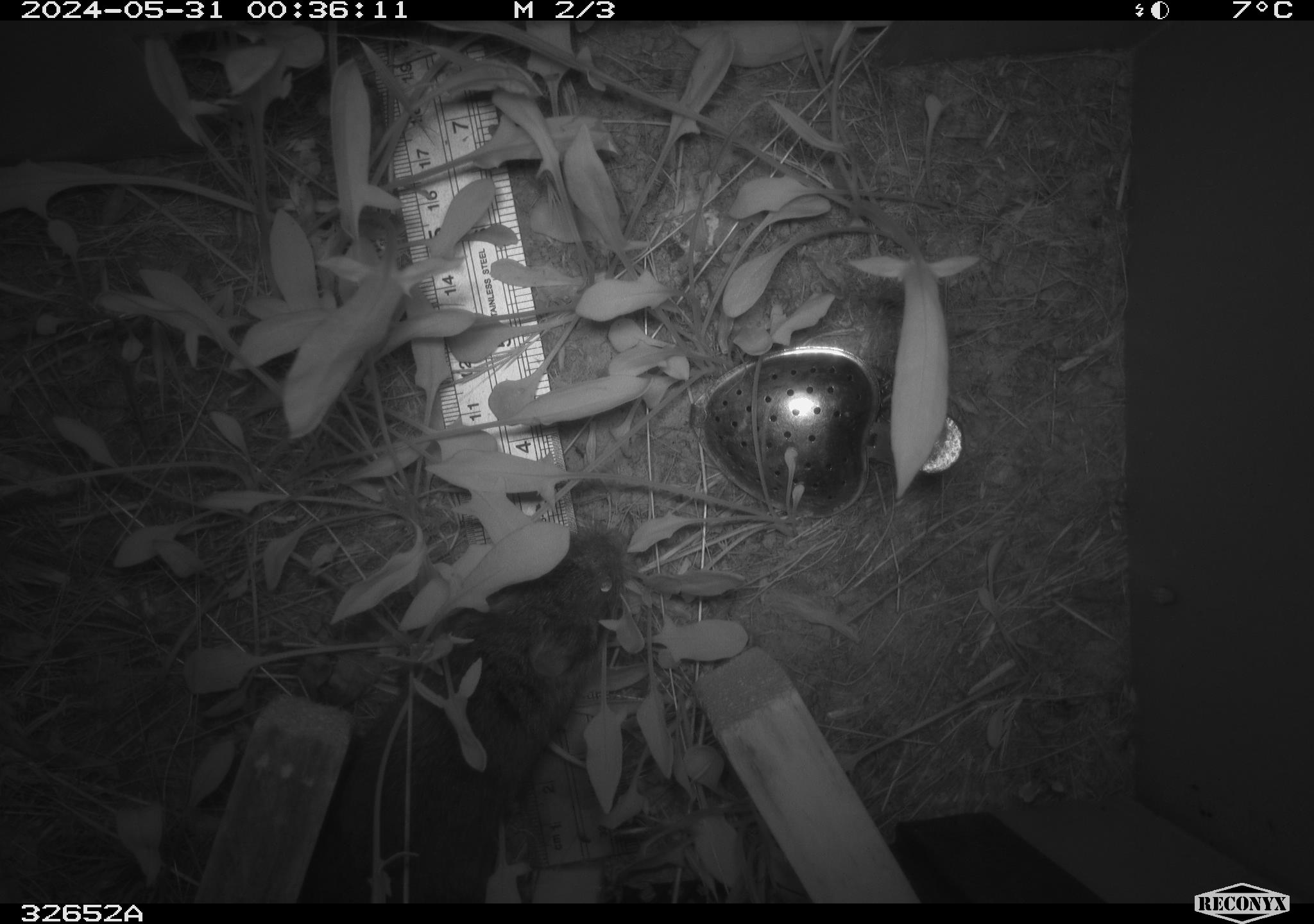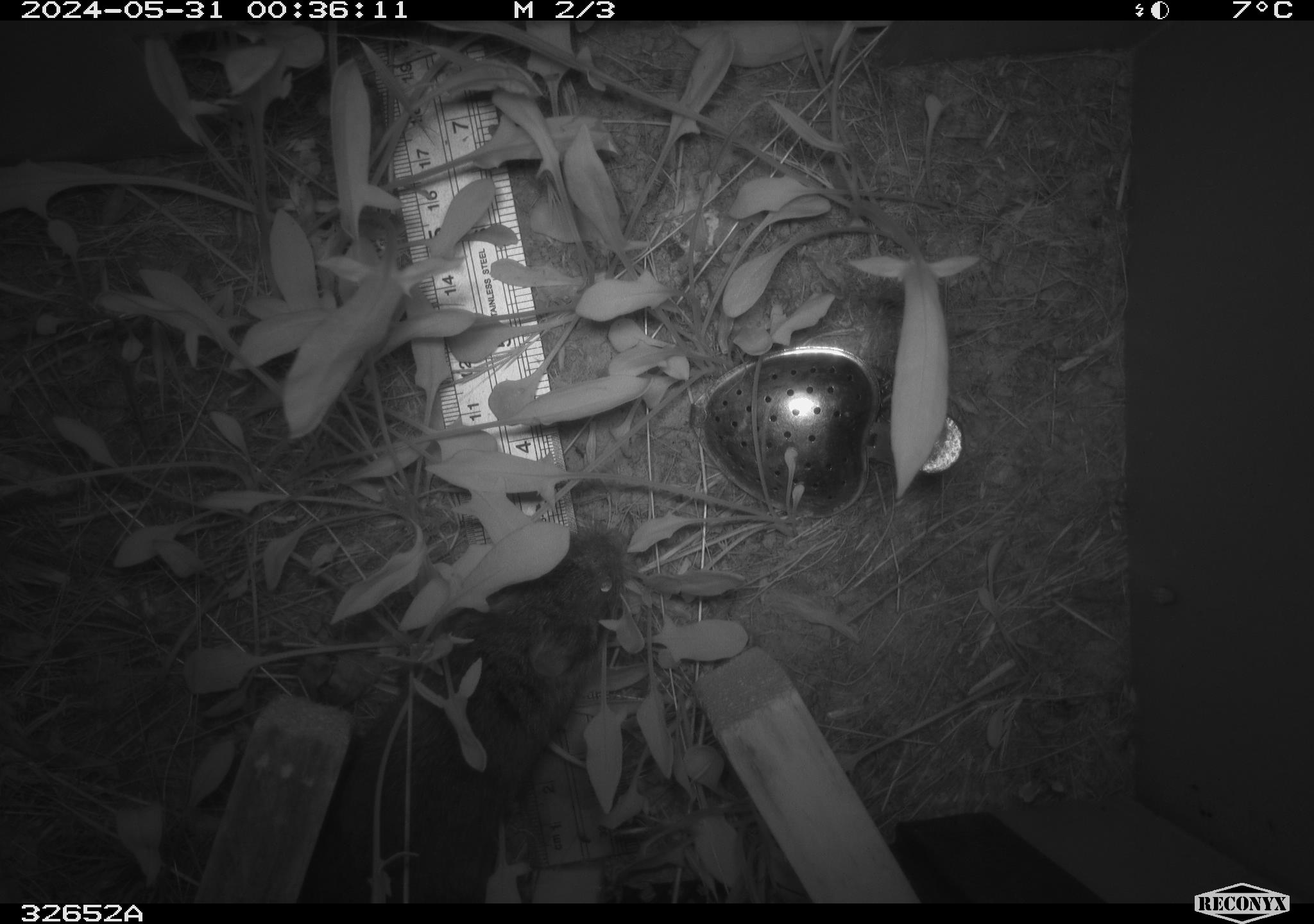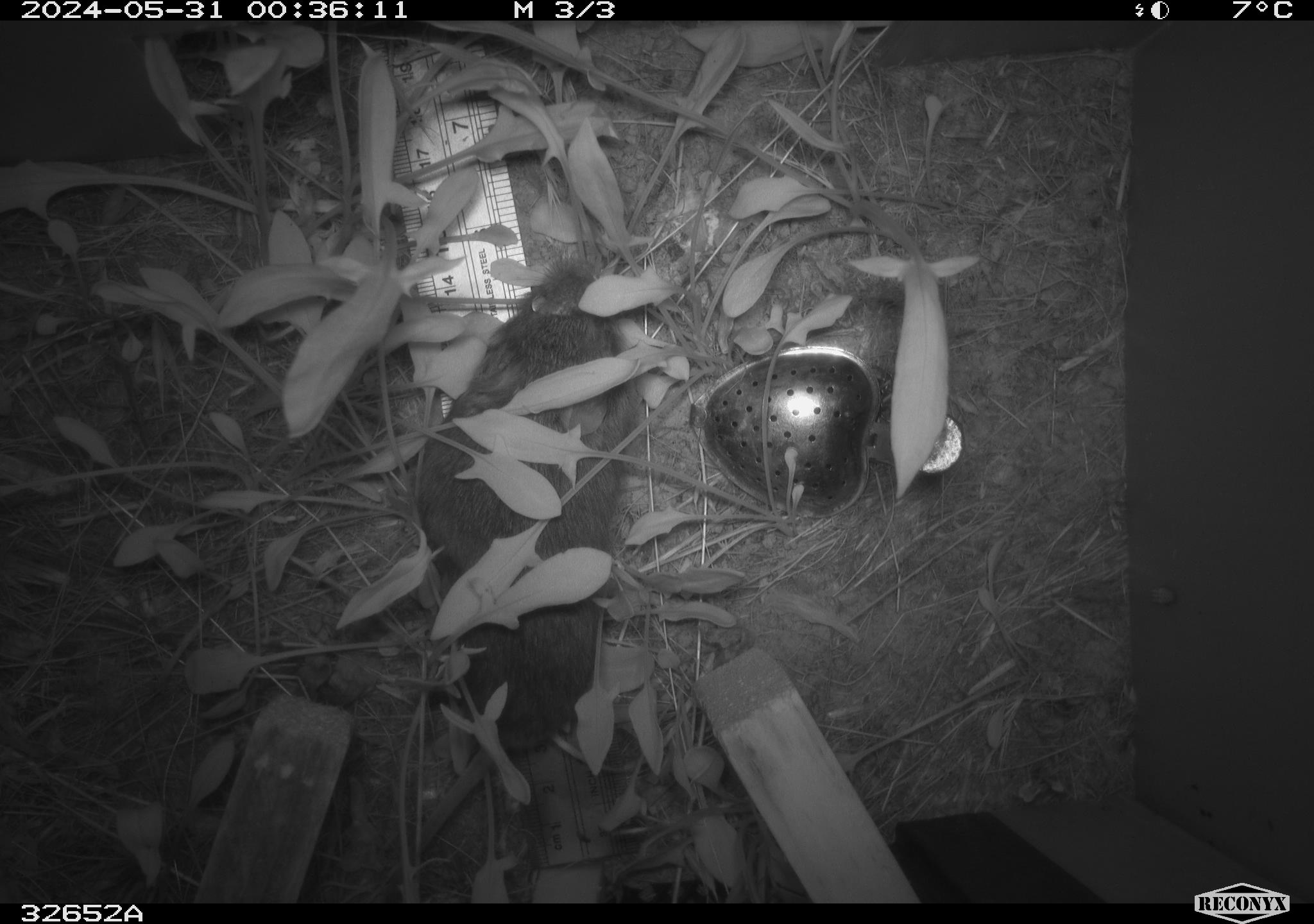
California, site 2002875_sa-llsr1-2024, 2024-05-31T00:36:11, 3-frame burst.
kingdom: Animalia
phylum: Chordata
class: Mammalia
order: Rodentia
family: Cricetidae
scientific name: Arvicolinae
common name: voles, lemmings, and muskrats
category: arvicolinae subfamily